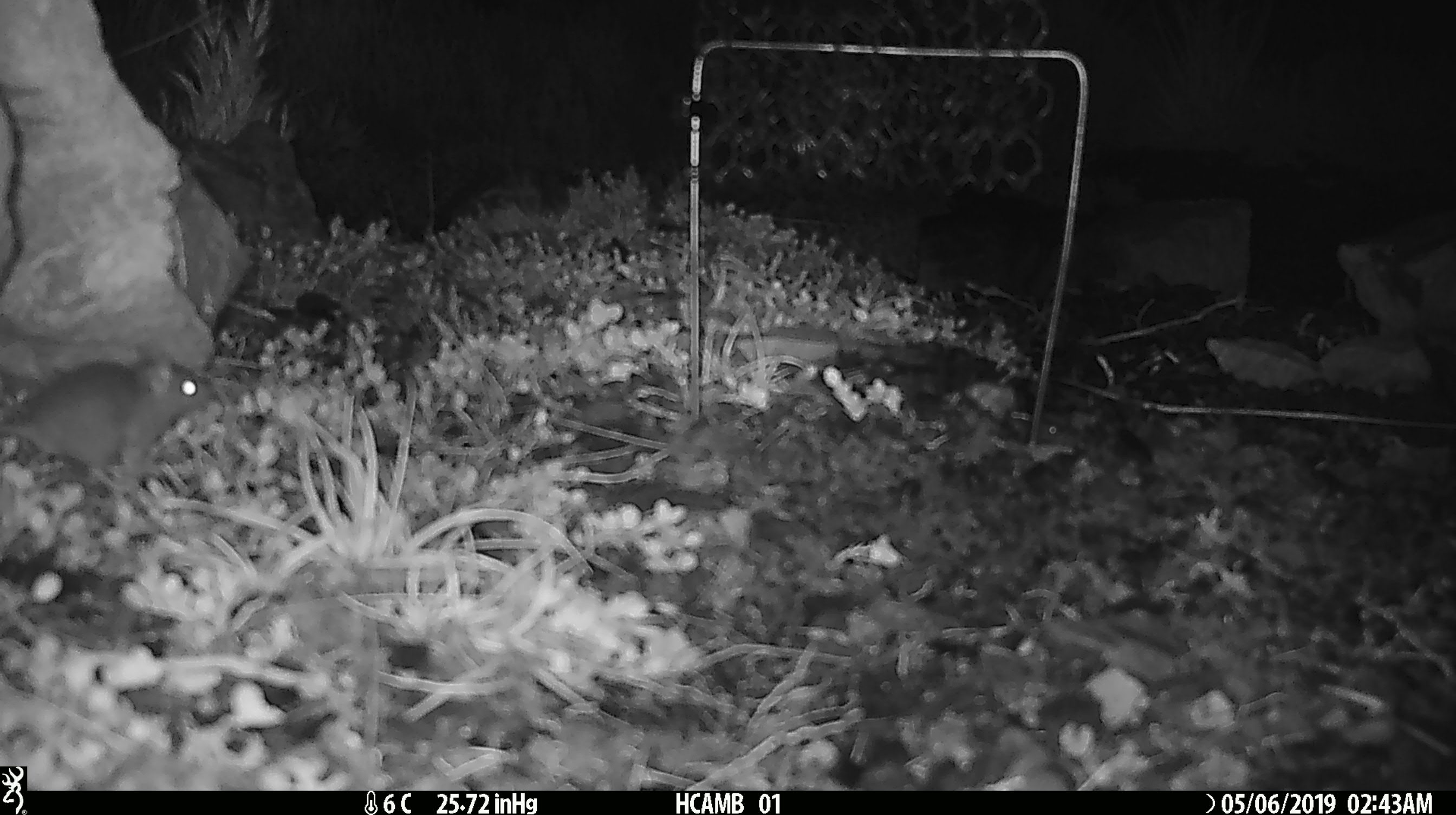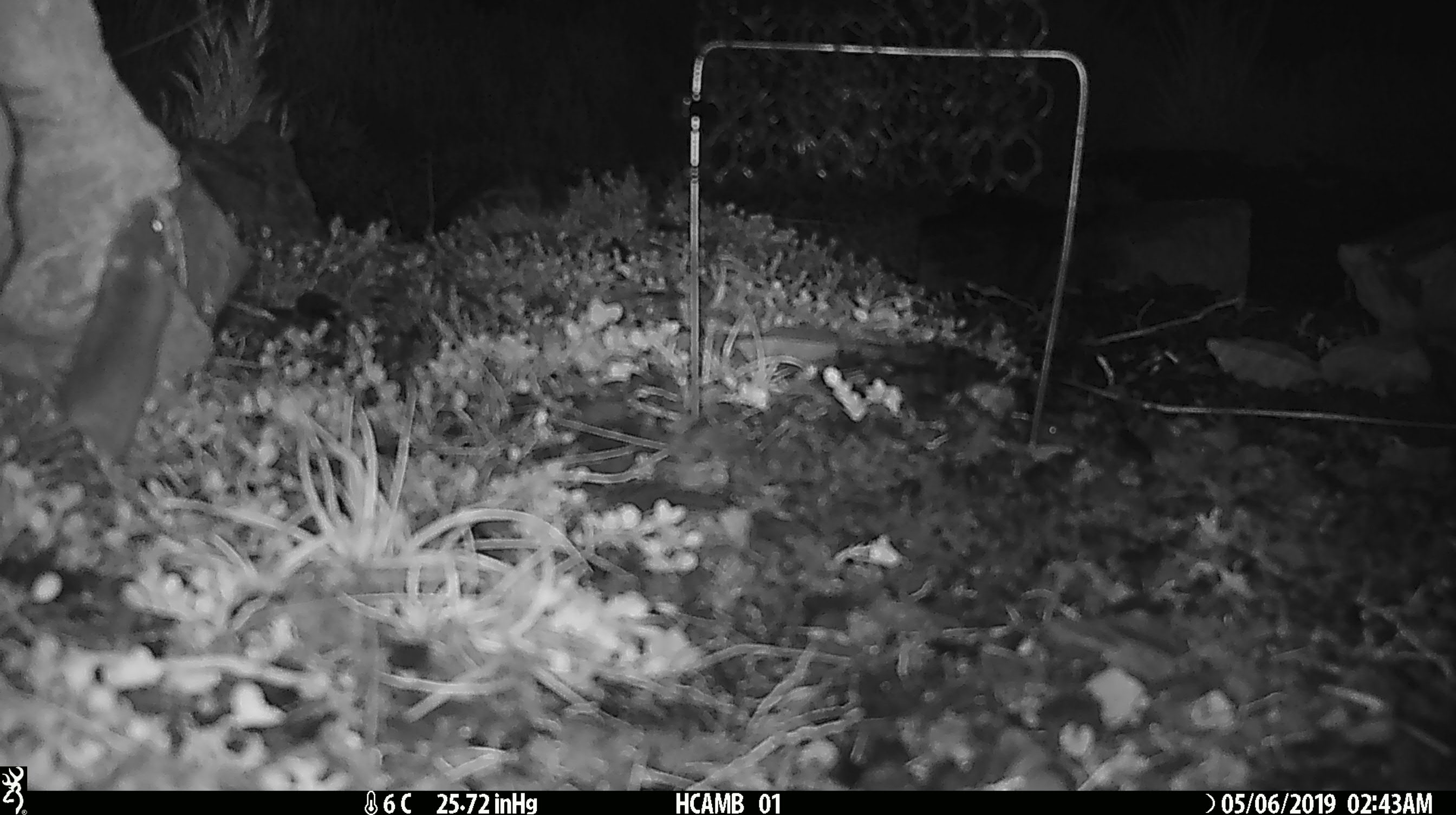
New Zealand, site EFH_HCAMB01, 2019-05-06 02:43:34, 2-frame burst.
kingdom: Animalia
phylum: Chordata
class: Mammalia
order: Rodentia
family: Muridae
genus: Mus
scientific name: Mus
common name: mouse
Mouse (Mus).